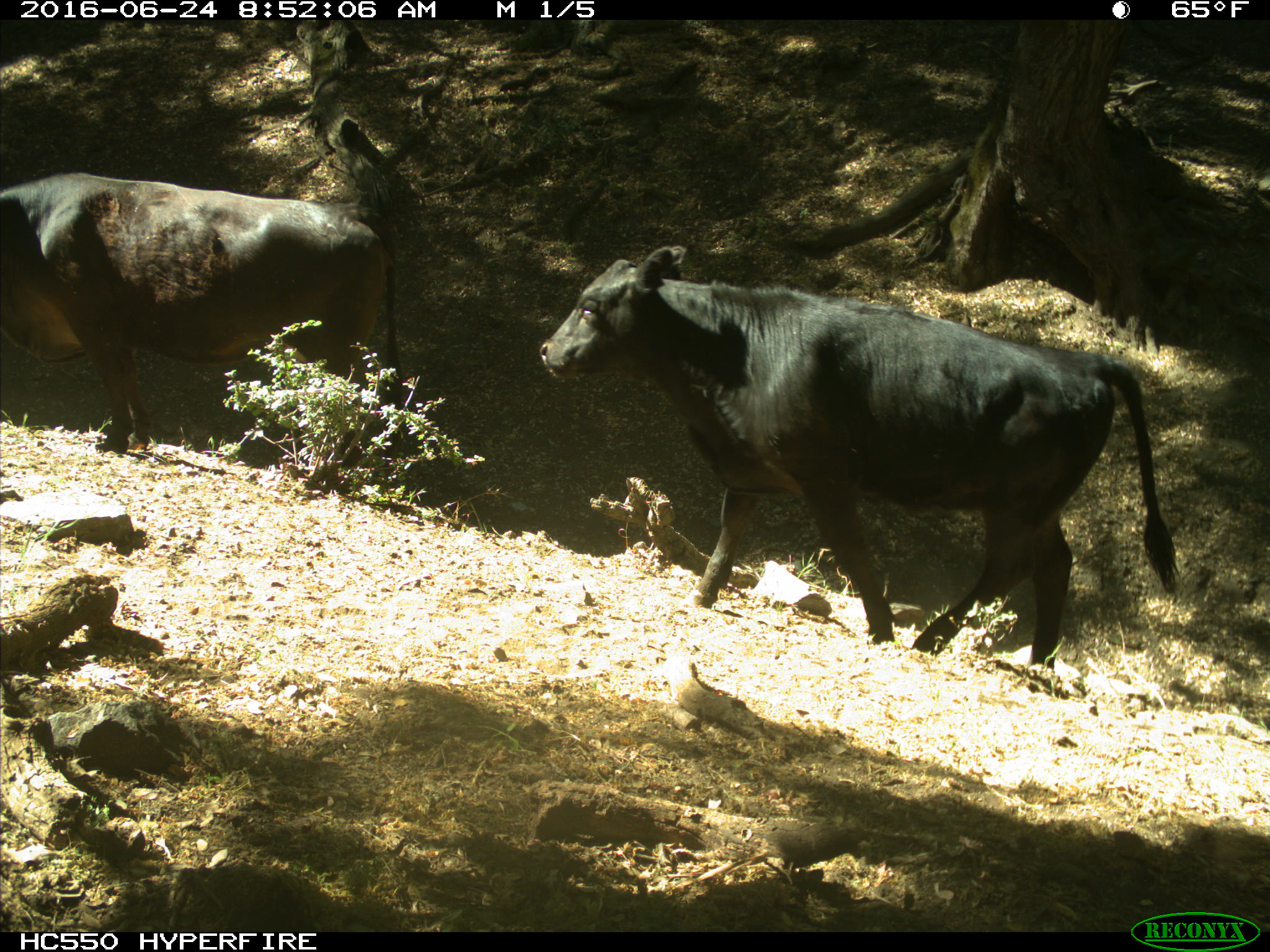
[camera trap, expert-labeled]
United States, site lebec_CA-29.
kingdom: Animalia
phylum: Chordata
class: Mammalia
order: Artiodactyla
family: Bovidae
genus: Bos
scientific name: Bos taurus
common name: domestic cow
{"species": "Bos taurus (domestic cow)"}